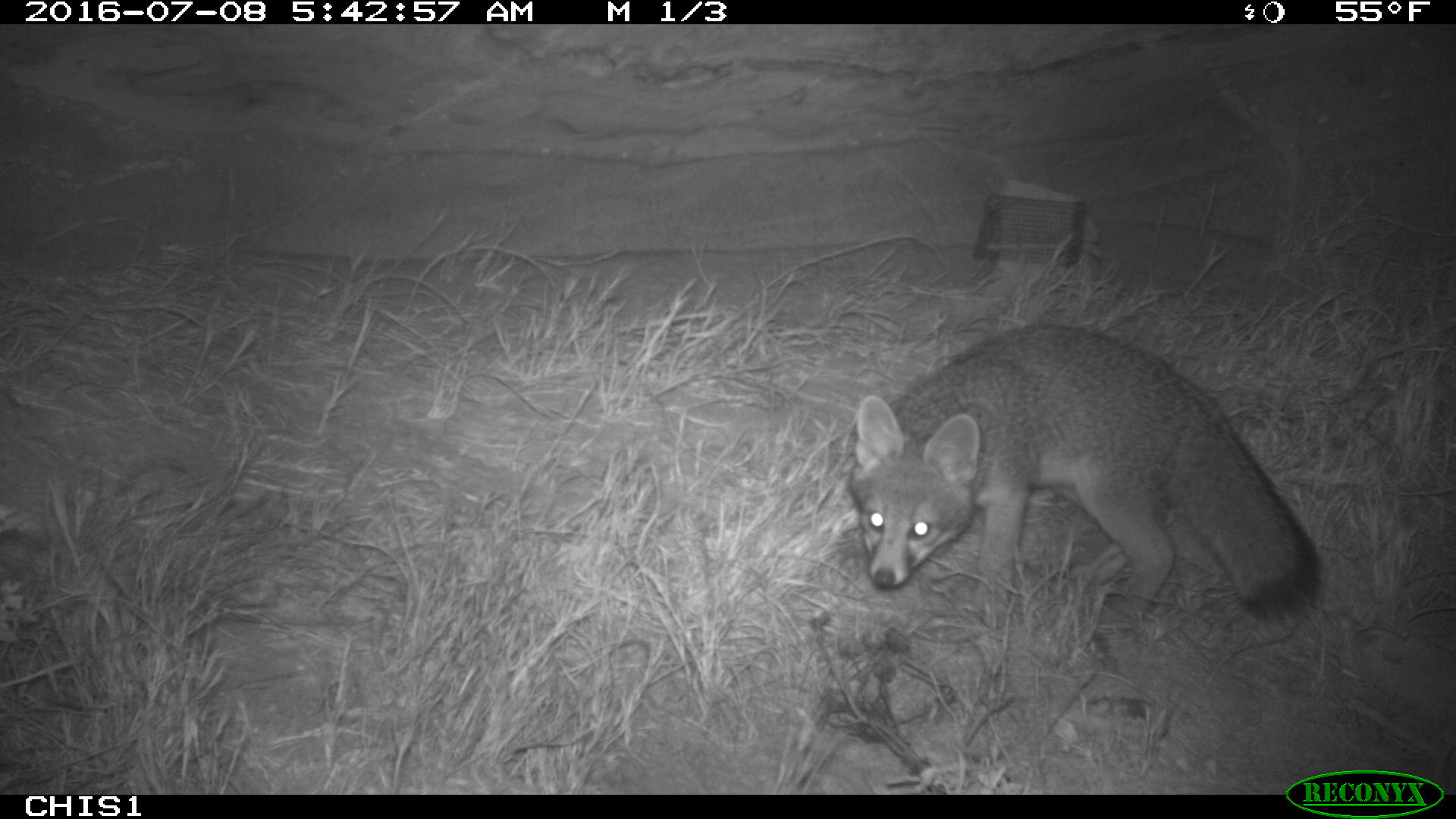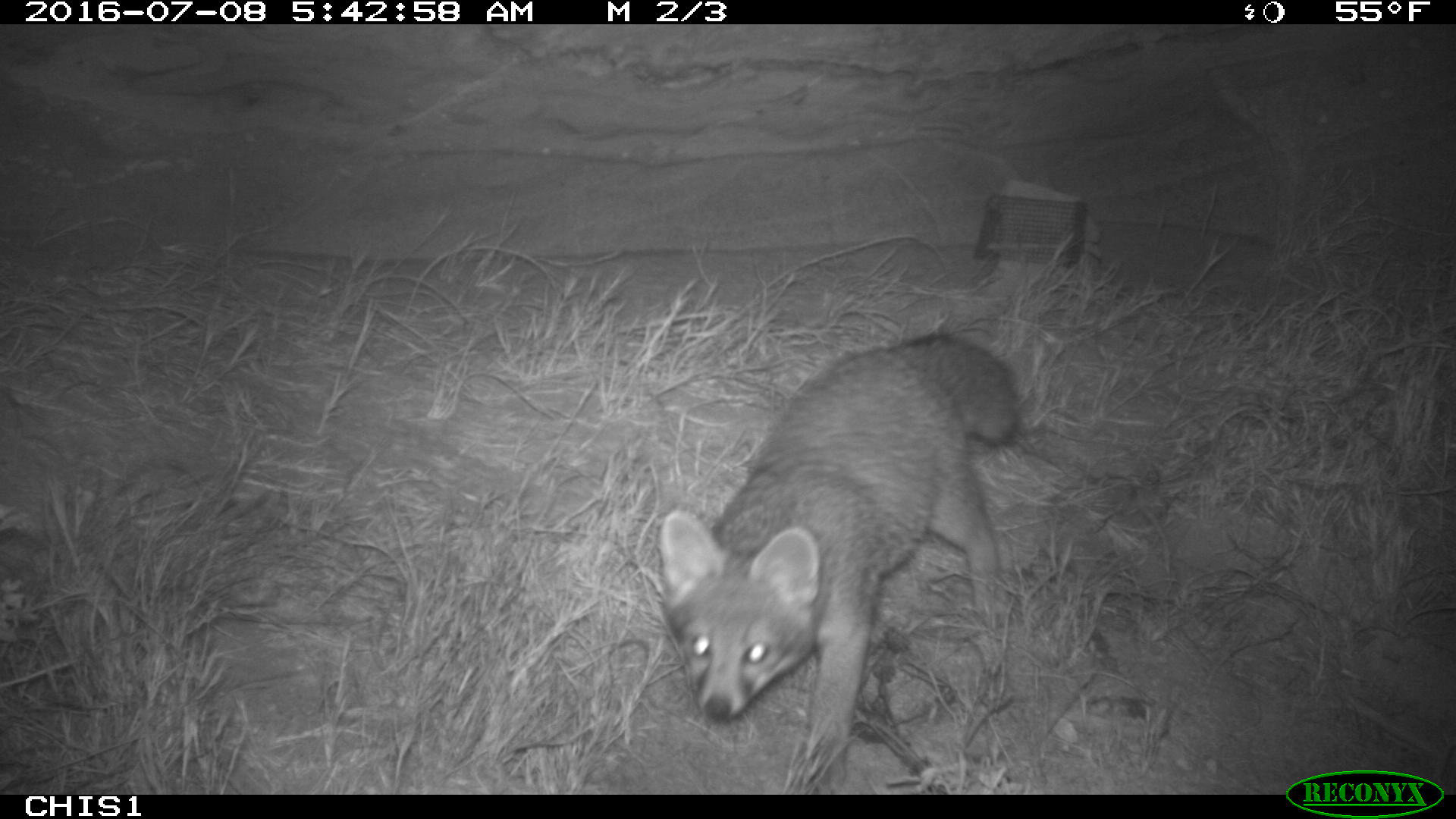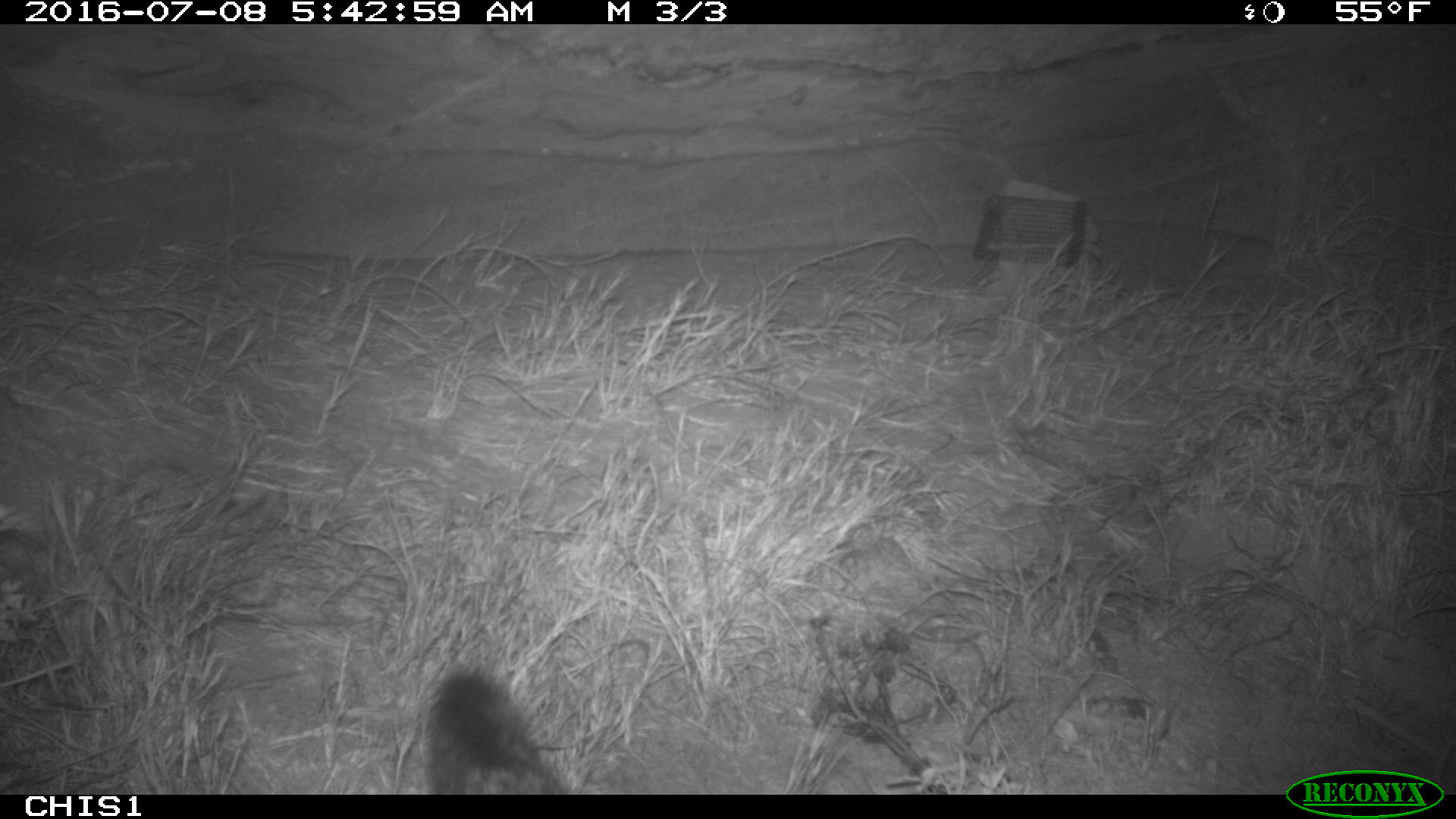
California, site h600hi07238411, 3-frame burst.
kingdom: Animalia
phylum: Chordata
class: Mammalia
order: Carnivora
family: Canidae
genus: Urocyon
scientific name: Urocyon littoralis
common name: island fox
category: fox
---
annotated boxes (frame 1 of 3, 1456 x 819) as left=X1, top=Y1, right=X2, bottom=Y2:
fox: left=847, top=323, right=1326, bottom=629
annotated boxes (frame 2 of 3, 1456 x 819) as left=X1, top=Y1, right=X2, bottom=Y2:
fox: left=660, top=331, right=1018, bottom=792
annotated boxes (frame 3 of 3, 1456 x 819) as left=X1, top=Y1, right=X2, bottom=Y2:
fox: left=423, top=667, right=566, bottom=792